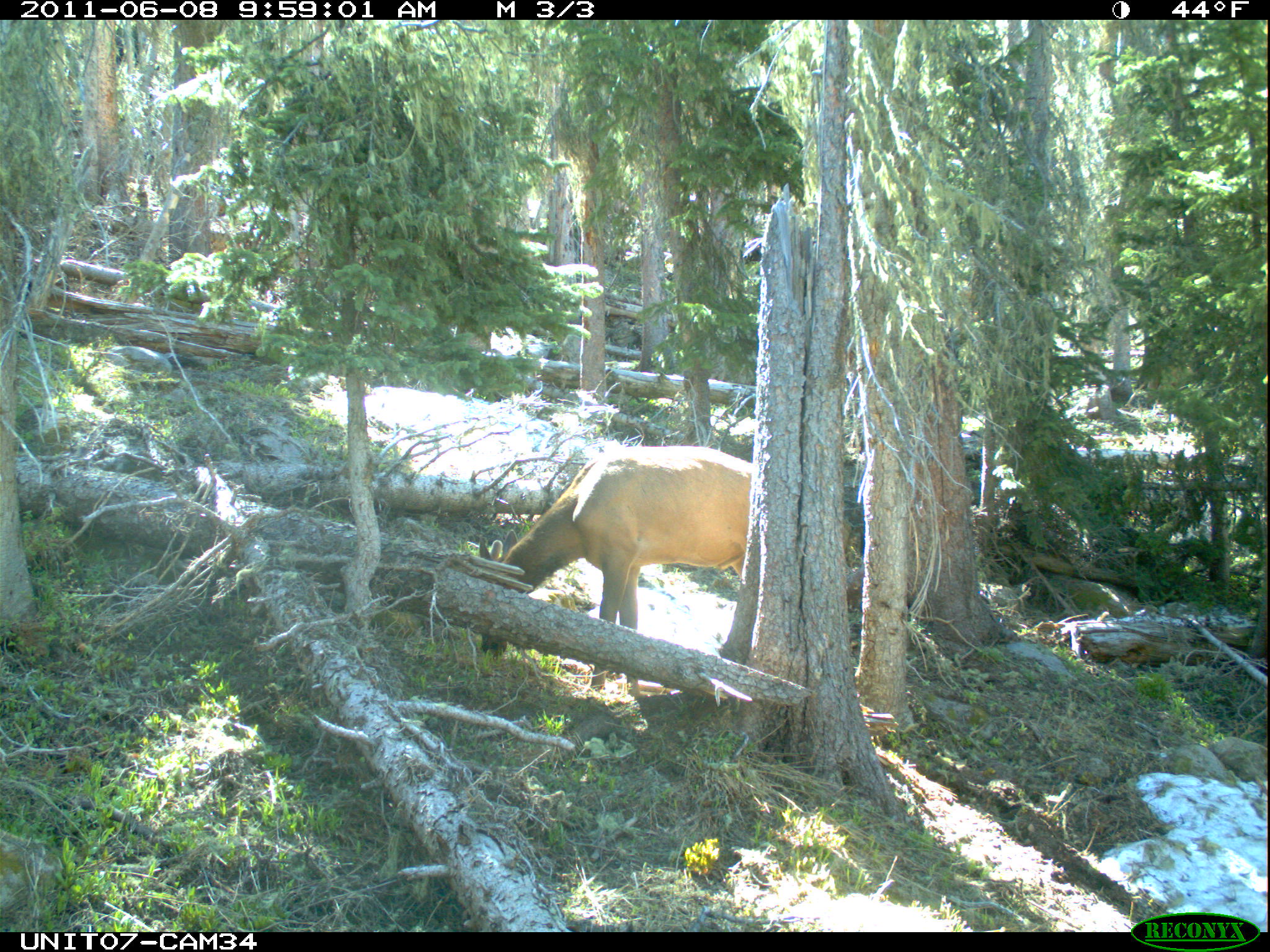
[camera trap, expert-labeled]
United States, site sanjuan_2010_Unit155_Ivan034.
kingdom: Animalia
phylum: Chordata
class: Mammalia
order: Artiodactyla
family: Cervidae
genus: Cervus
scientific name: Cervus elaphus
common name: red deer